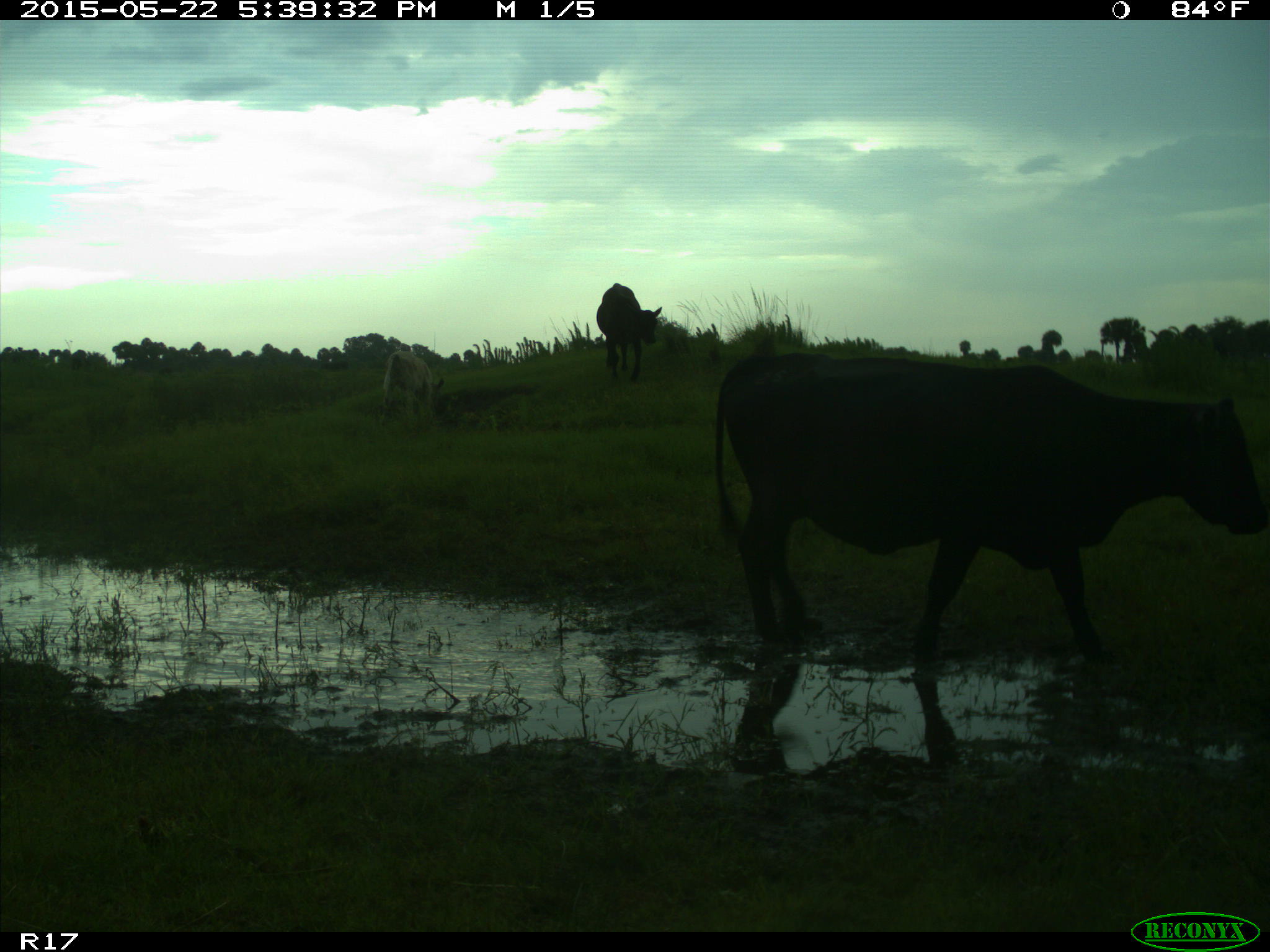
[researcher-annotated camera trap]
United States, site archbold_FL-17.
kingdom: Animalia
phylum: Chordata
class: Mammalia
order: Artiodactyla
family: Bovidae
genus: Bos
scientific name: Bos taurus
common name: domestic cow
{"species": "Bos taurus (domestic cow)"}